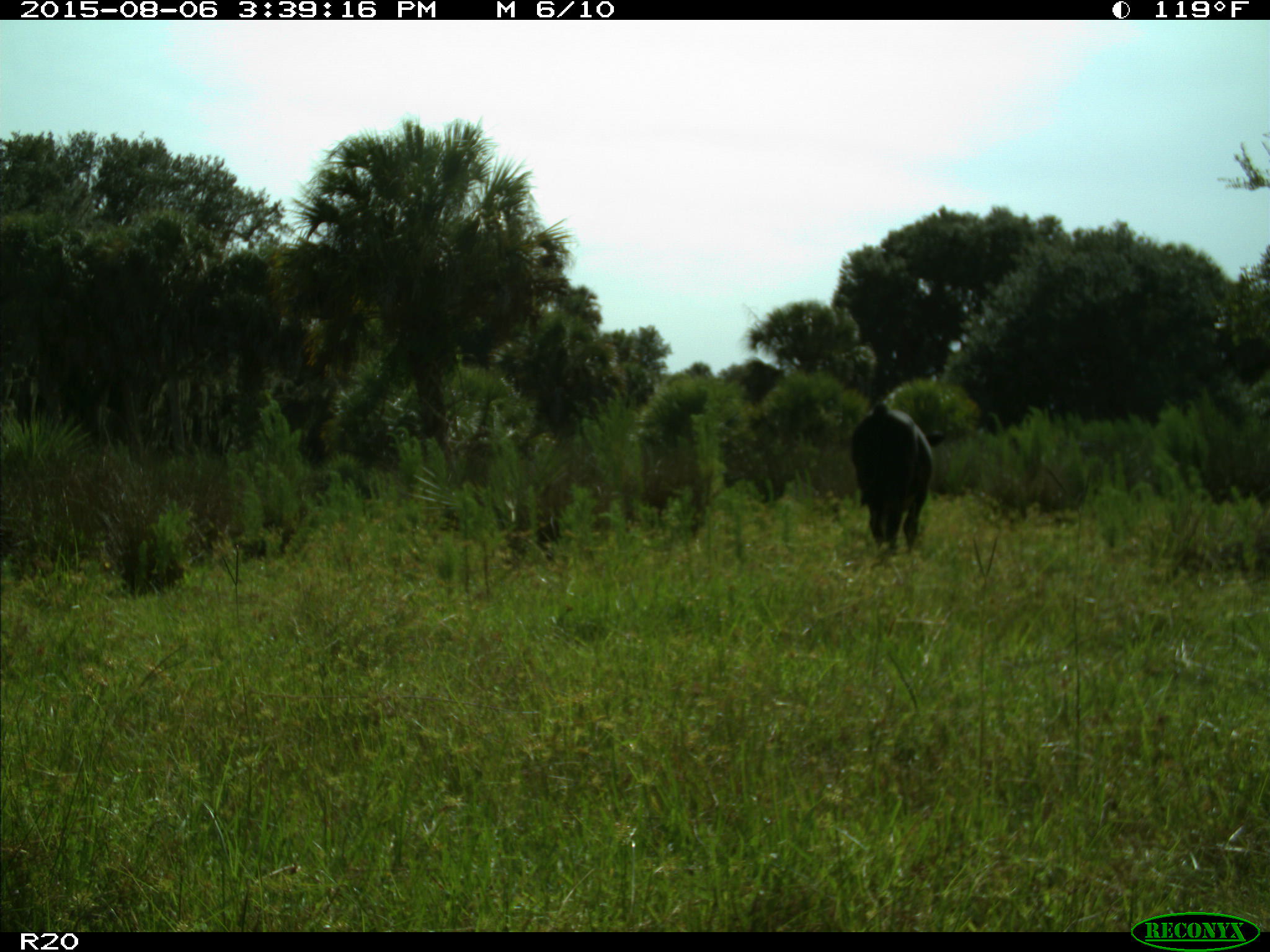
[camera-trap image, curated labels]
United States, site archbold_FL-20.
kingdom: Animalia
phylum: Chordata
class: Mammalia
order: Artiodactyla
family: Bovidae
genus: Bos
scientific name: Bos taurus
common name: domestic cow